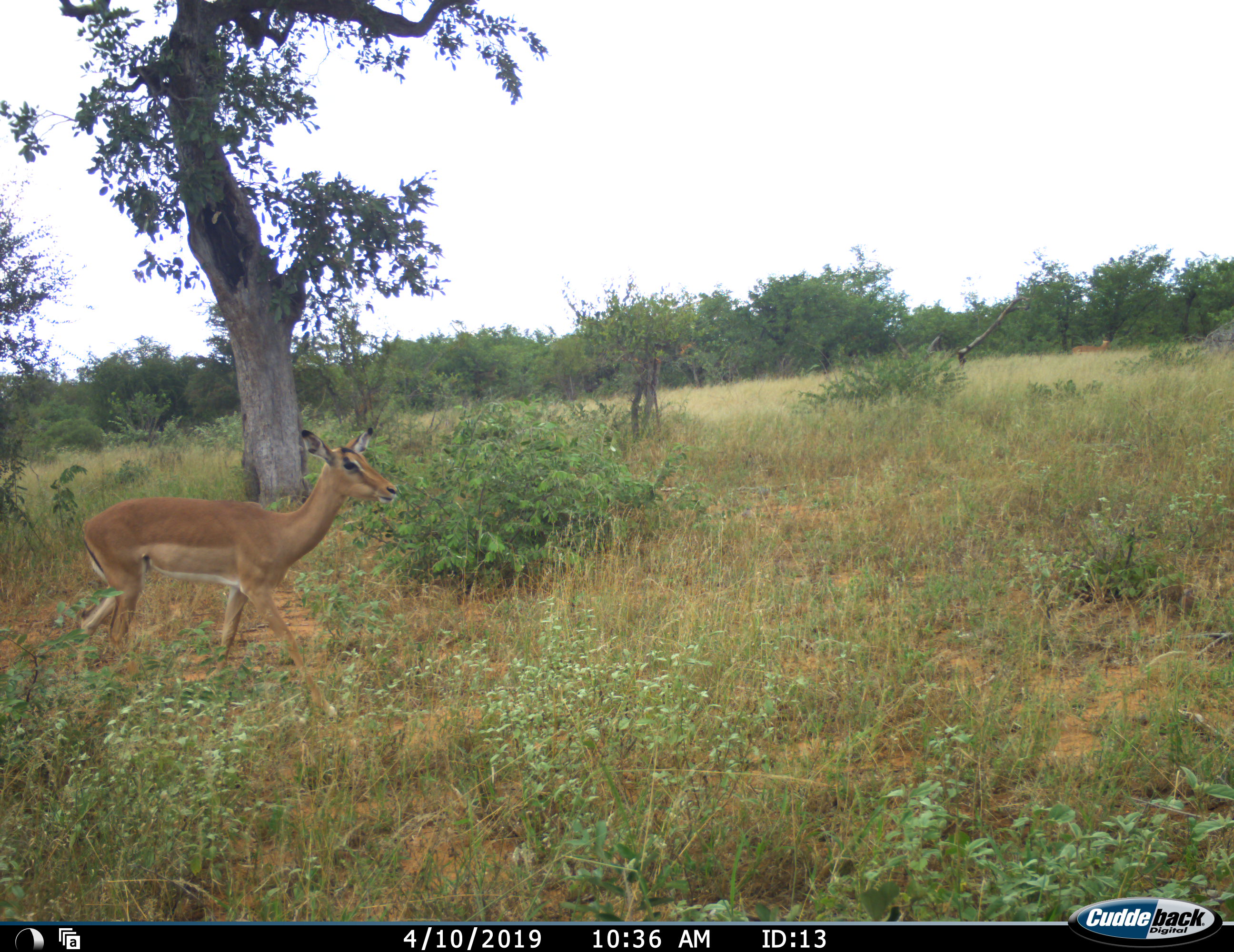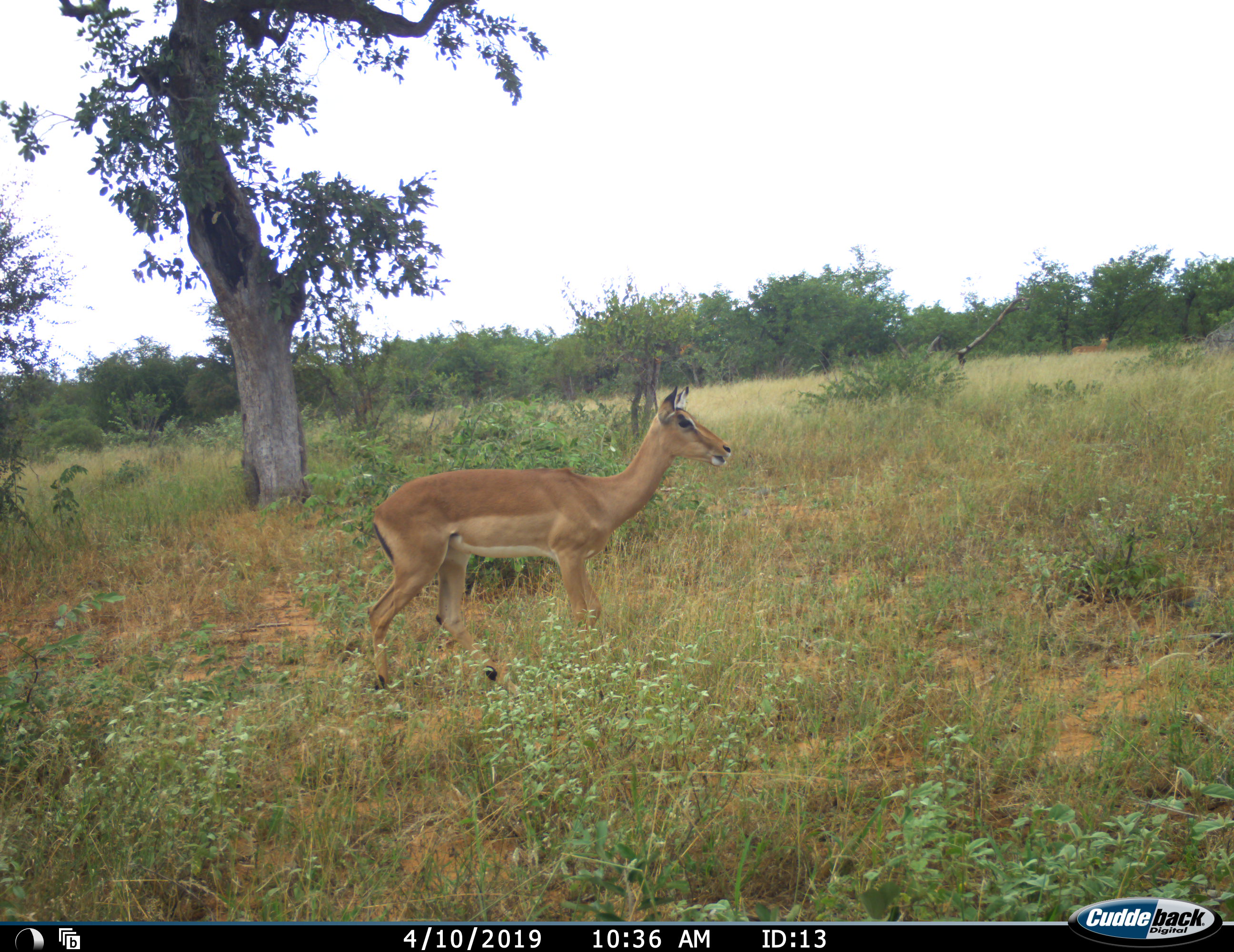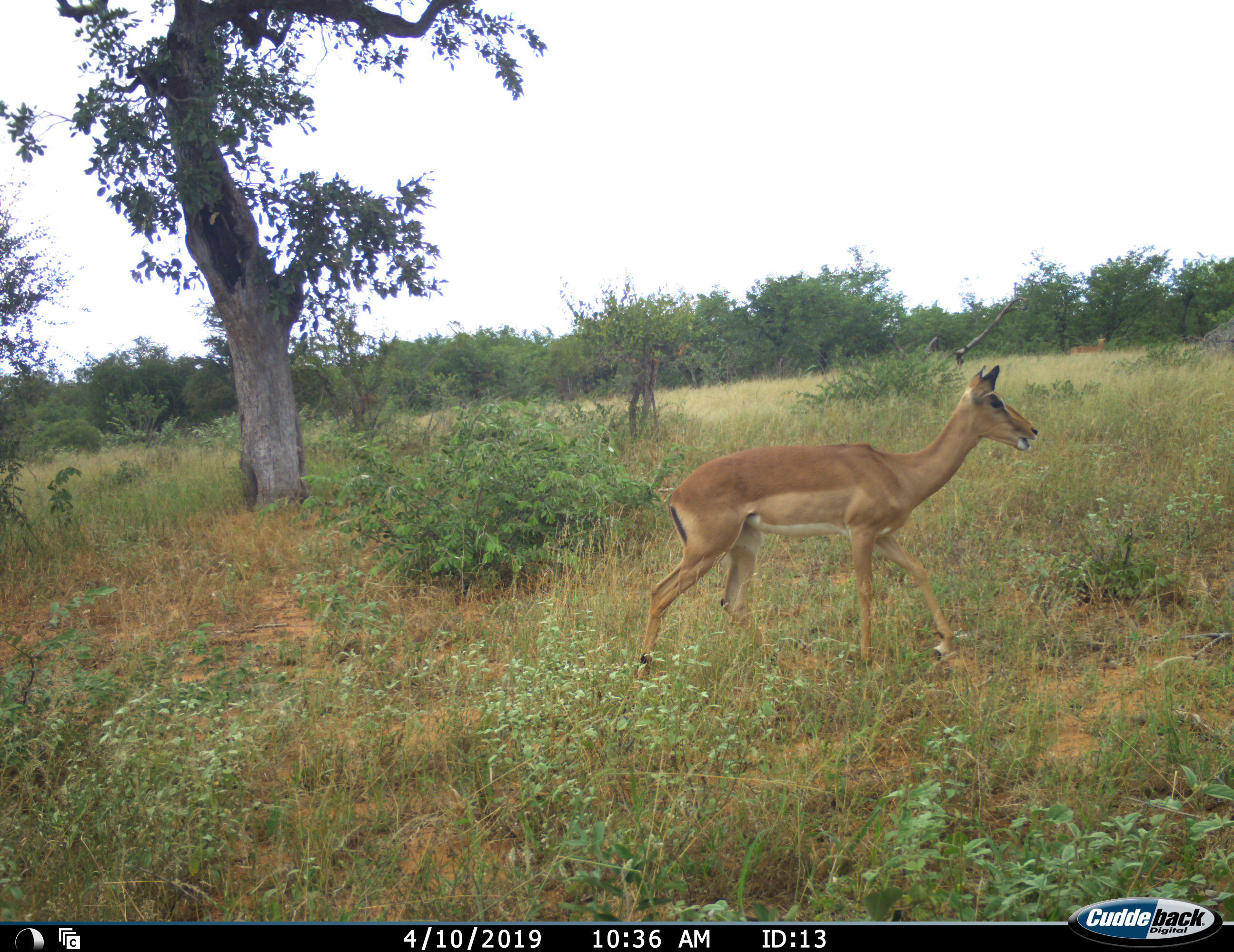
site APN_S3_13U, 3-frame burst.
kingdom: Animalia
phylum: Chordata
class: Mammalia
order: Artiodactyla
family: Bovidae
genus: Aepyceros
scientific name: Aepyceros melampus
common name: impala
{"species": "impala (Aepyceros melampus)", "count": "1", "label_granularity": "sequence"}